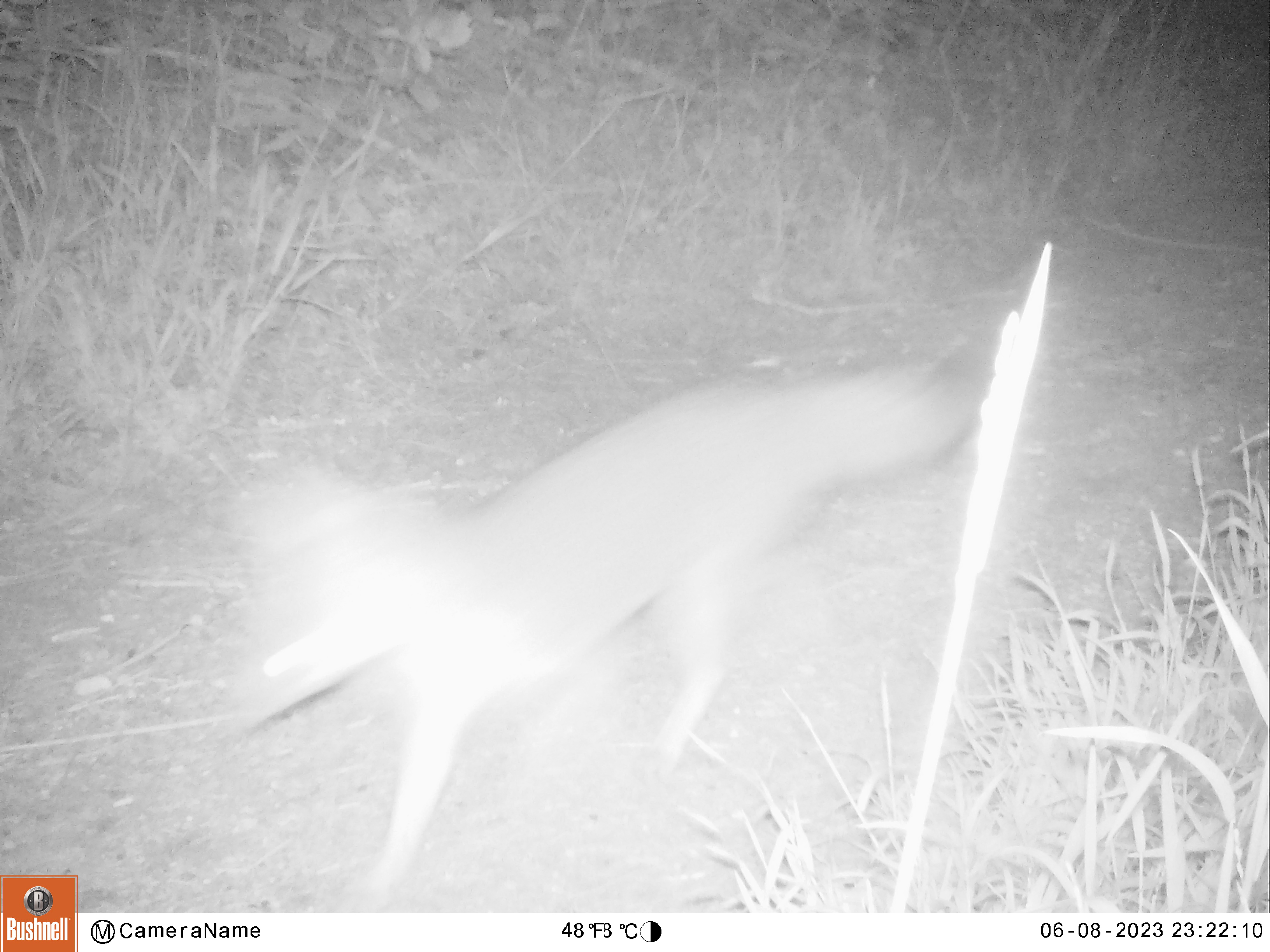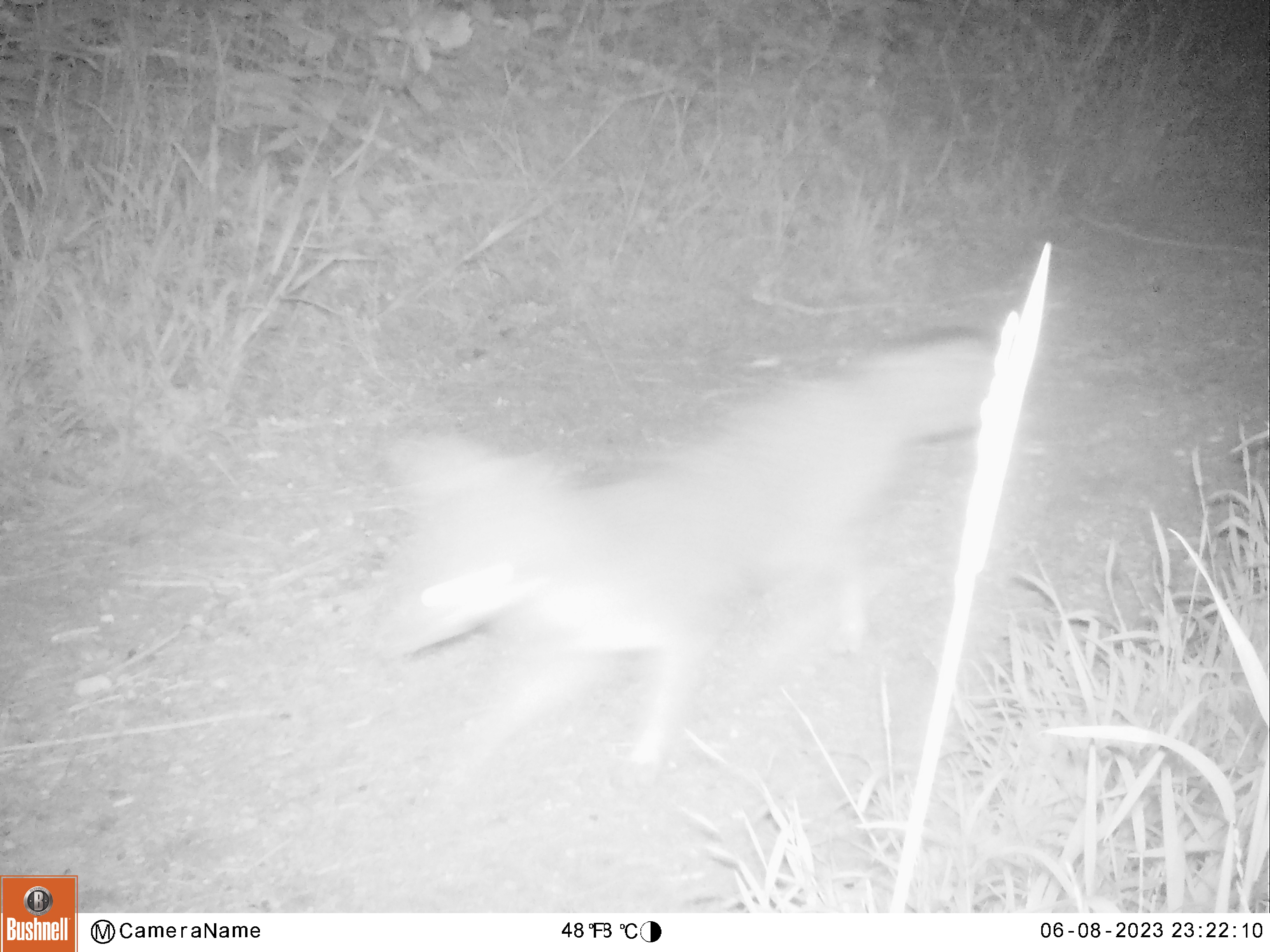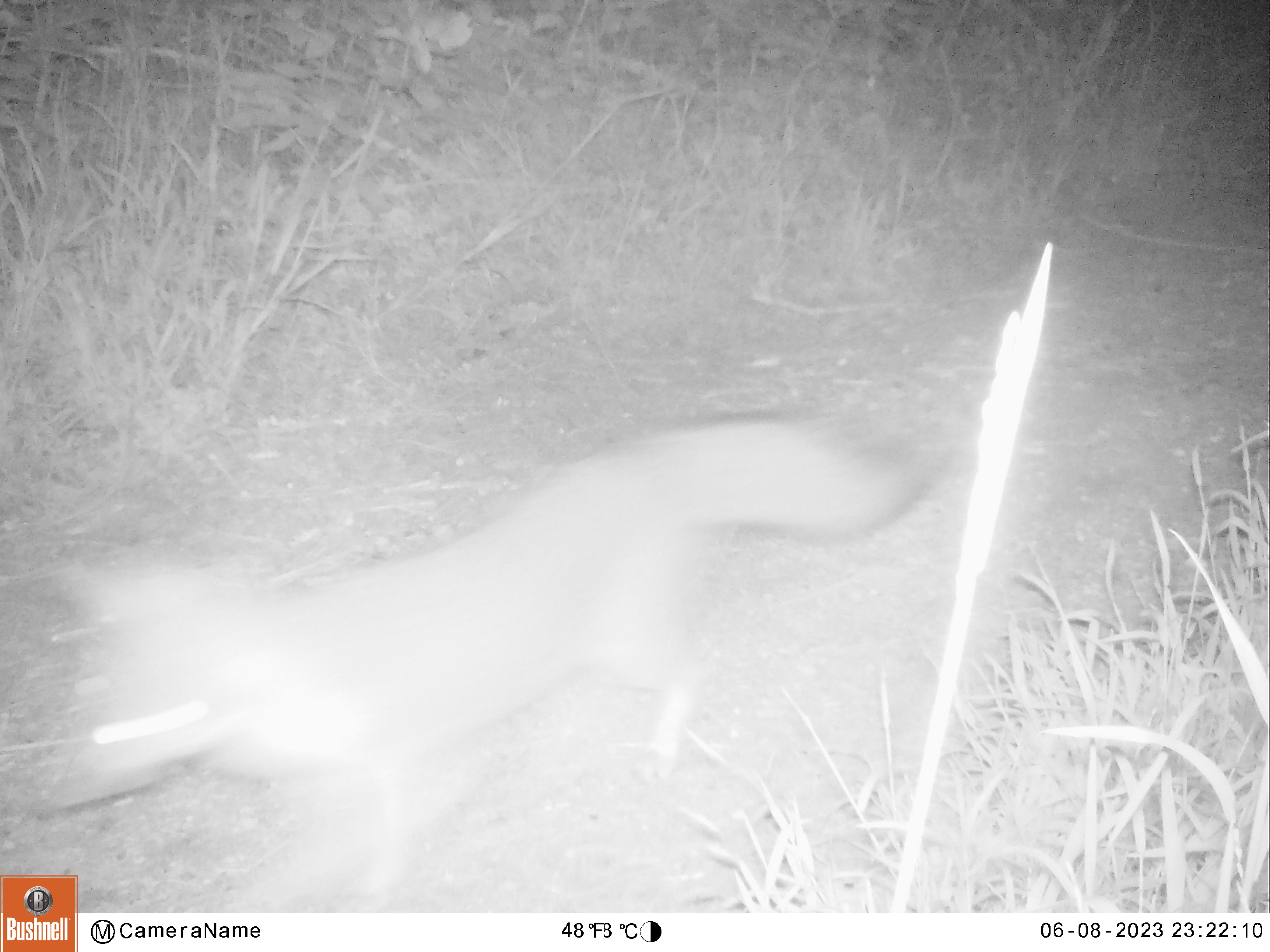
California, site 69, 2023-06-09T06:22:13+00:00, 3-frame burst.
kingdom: Animalia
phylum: Chordata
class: Mammalia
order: Carnivora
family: Canidae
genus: Urocyon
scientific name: Urocyon cinereoargenteus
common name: gray fox